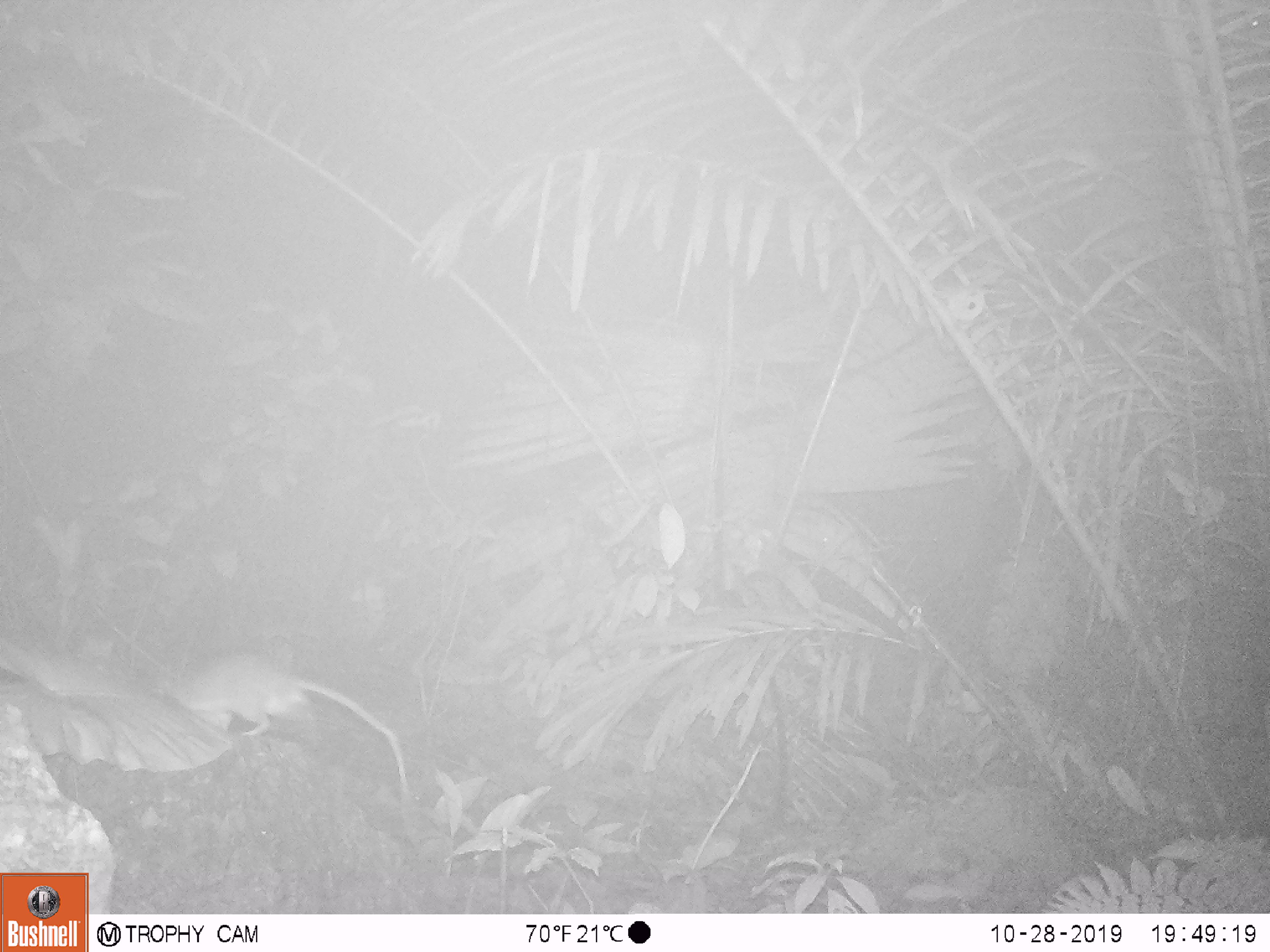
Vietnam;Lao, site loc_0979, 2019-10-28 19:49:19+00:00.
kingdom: Animalia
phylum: Chordata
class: Mammalia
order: Rodentia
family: Muridae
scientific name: Muridae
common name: old-world mice and rats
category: unidentified murid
Unidentified murid (old-world mice and rats) (Muridae). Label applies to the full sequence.